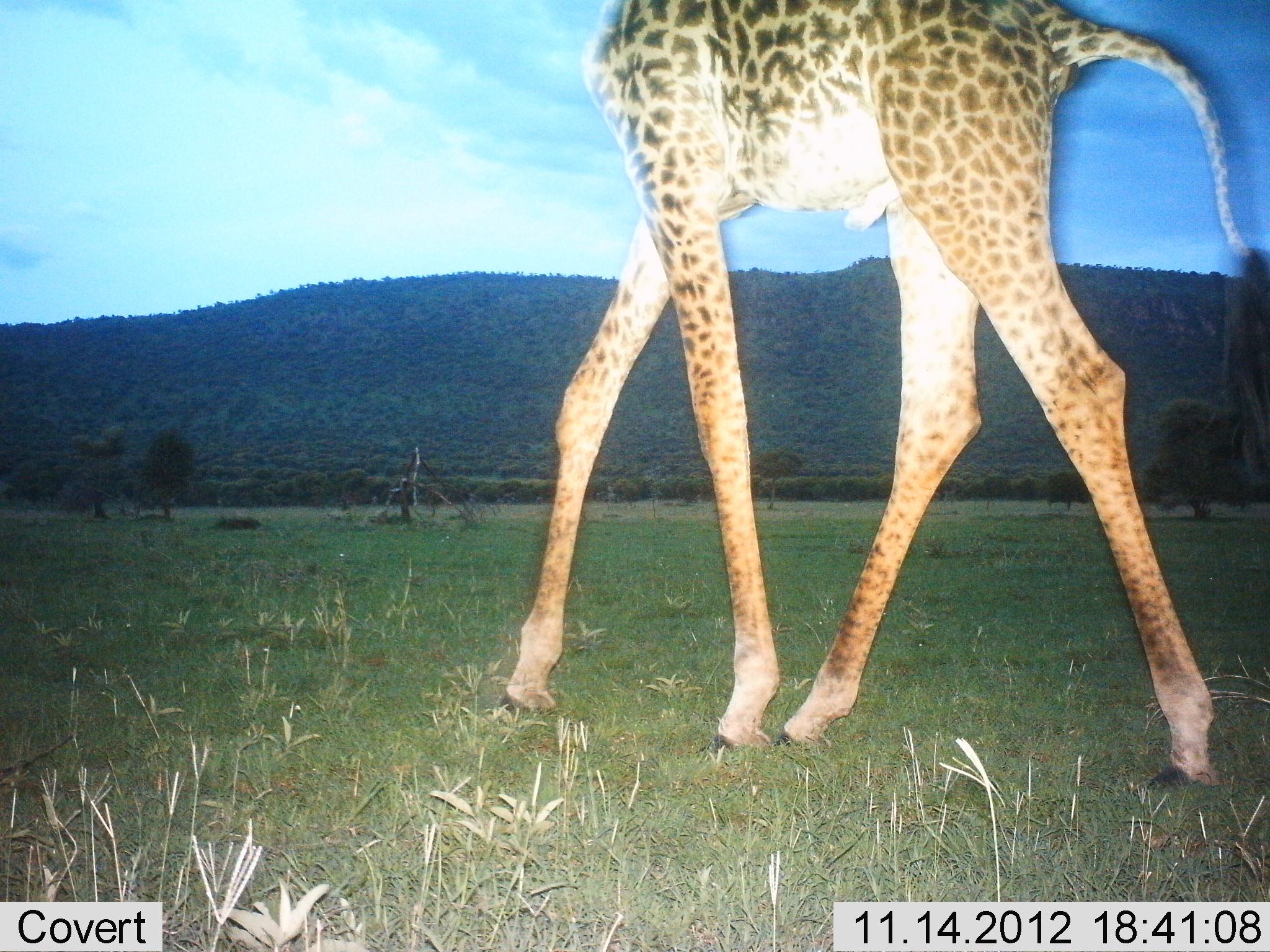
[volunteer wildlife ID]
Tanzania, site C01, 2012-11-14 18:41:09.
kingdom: Animalia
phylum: Chordata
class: Mammalia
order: Artiodactyla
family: Giraffidae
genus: Giraffa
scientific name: Giraffa camelopardalis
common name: giraffe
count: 1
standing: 10%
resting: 0%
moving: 90%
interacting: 0%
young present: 0%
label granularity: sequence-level